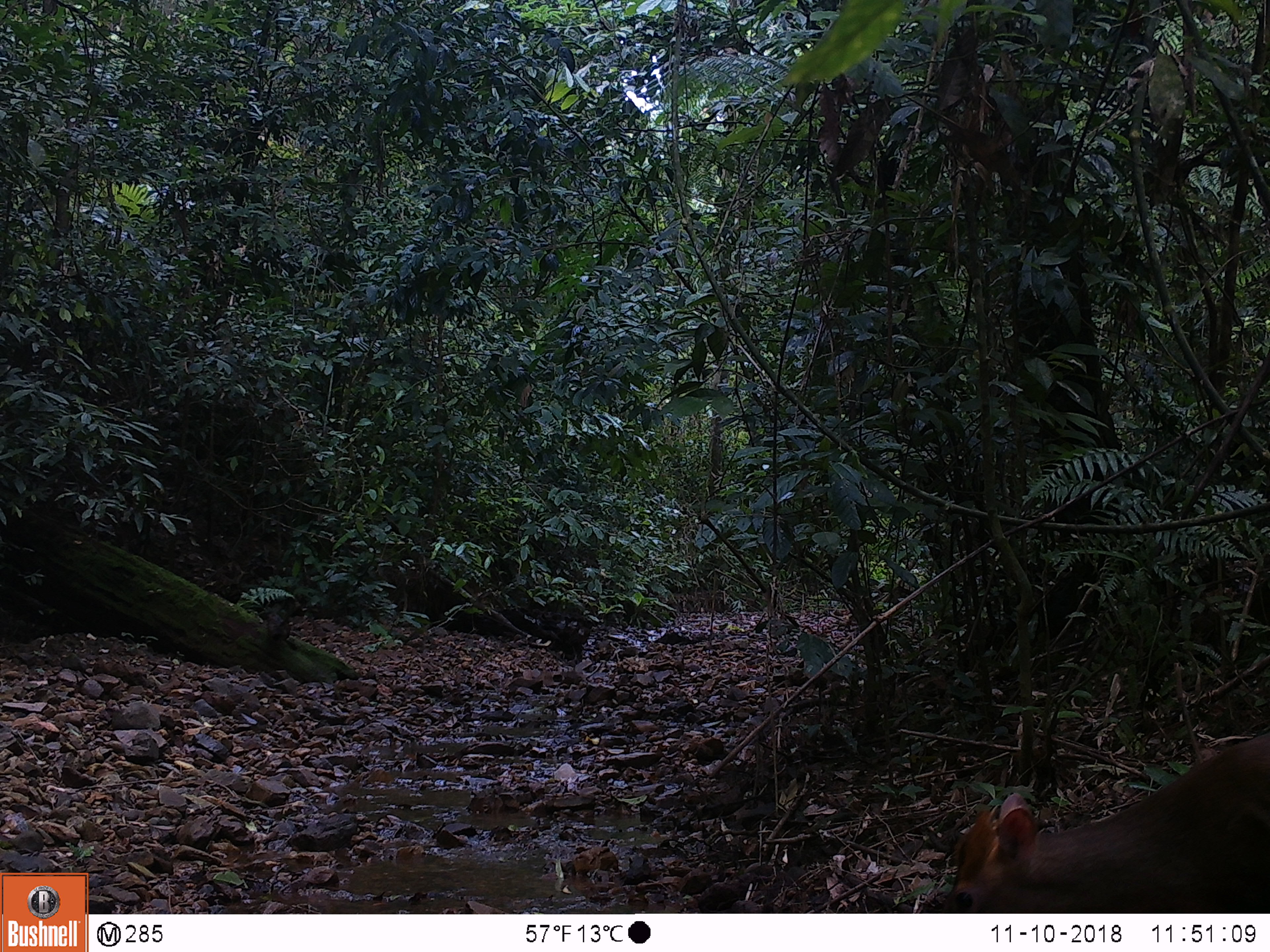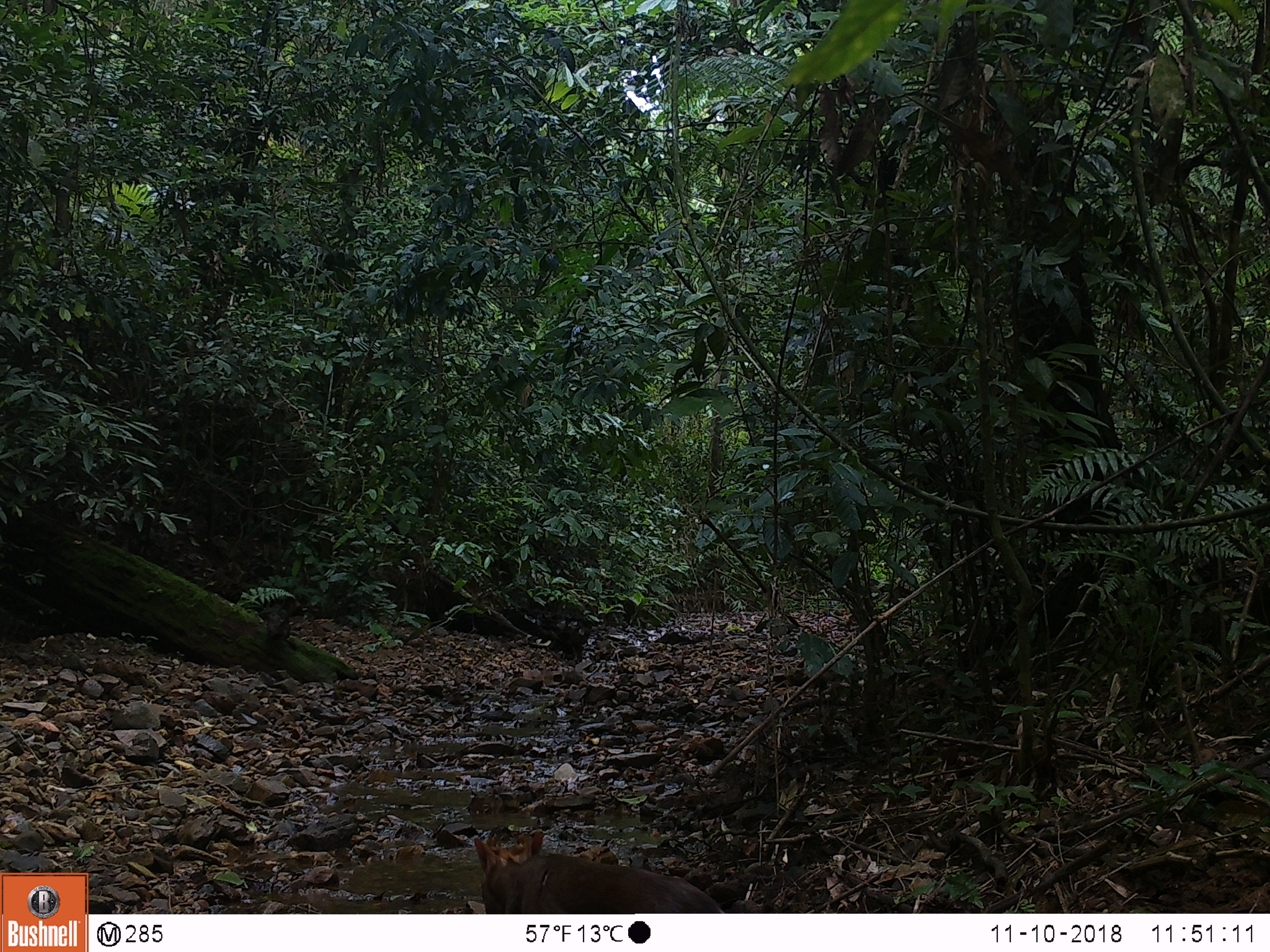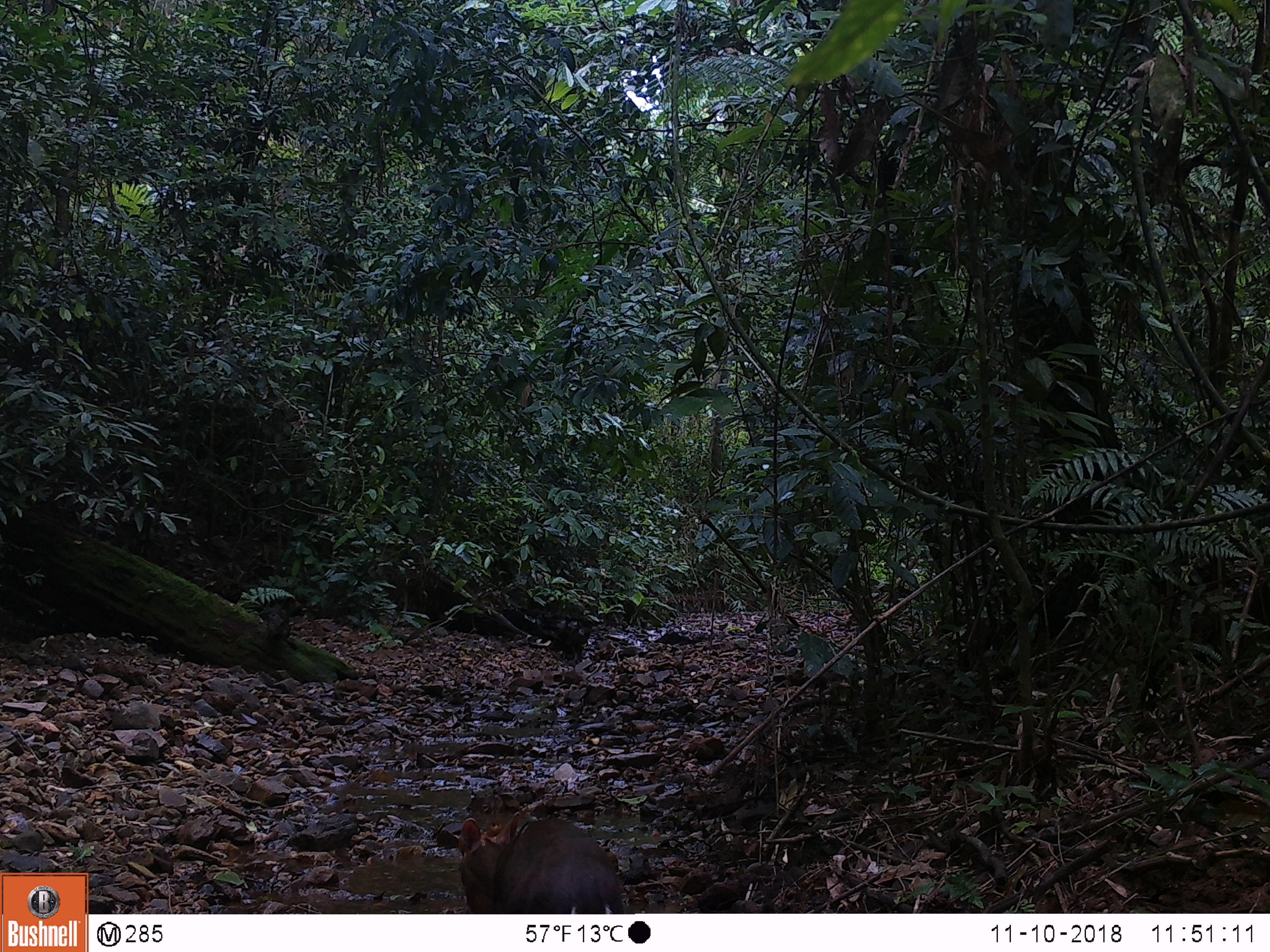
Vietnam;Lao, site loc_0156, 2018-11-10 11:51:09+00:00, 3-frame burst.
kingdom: Animalia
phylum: Chordata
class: Mammalia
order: Artiodactyla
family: Cervidae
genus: Muntiacus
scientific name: Muntiacus rooseveltorum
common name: roosevelt's muntjac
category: roosevelts muntjac group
Roosevelts muntjac group (roosevelt's muntjac) (Muntiacus rooseveltorum). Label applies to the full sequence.